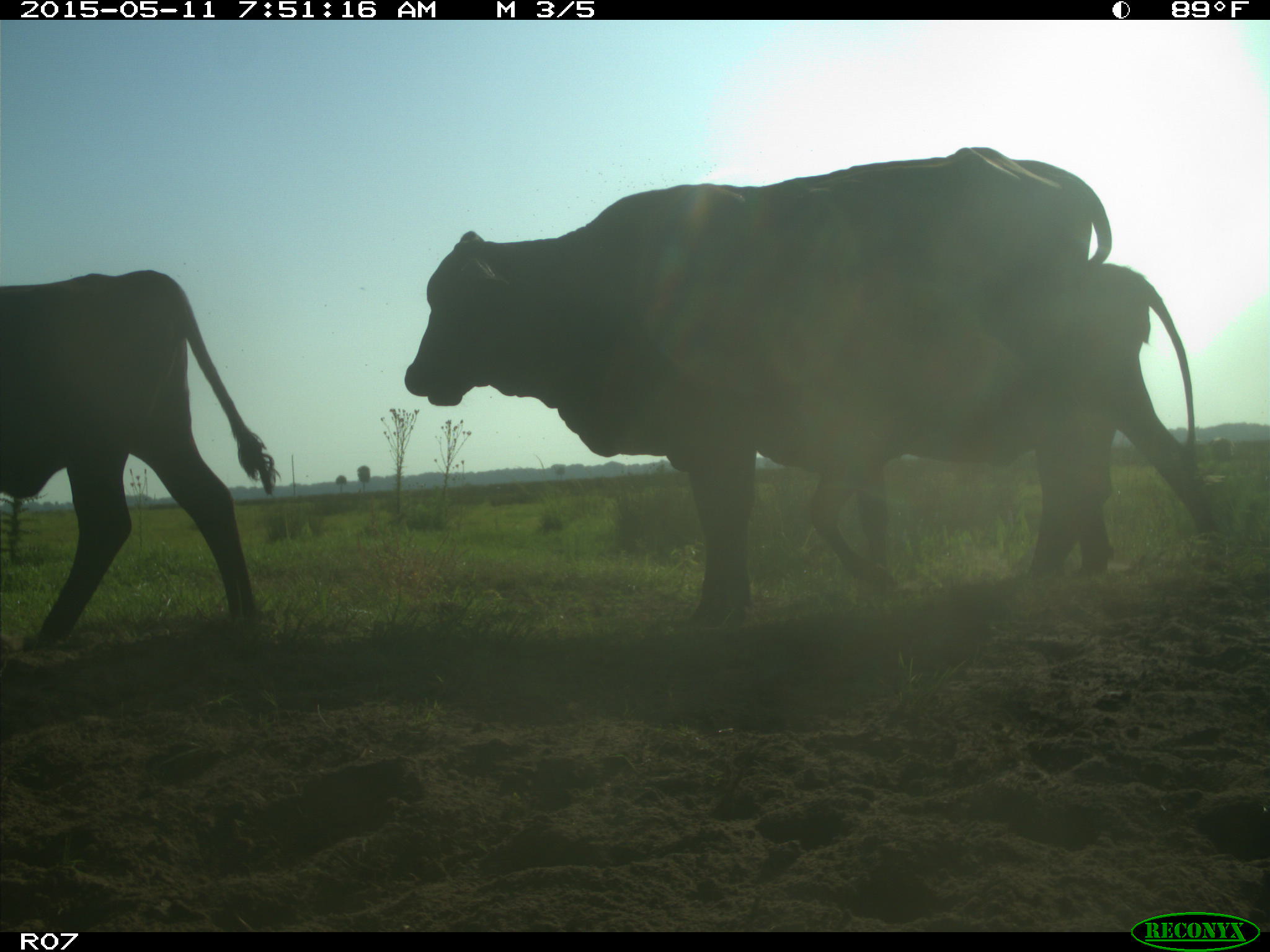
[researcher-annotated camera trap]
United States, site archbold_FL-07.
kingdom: Animalia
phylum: Chordata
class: Mammalia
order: Artiodactyla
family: Bovidae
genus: Bos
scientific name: Bos taurus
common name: domestic cow